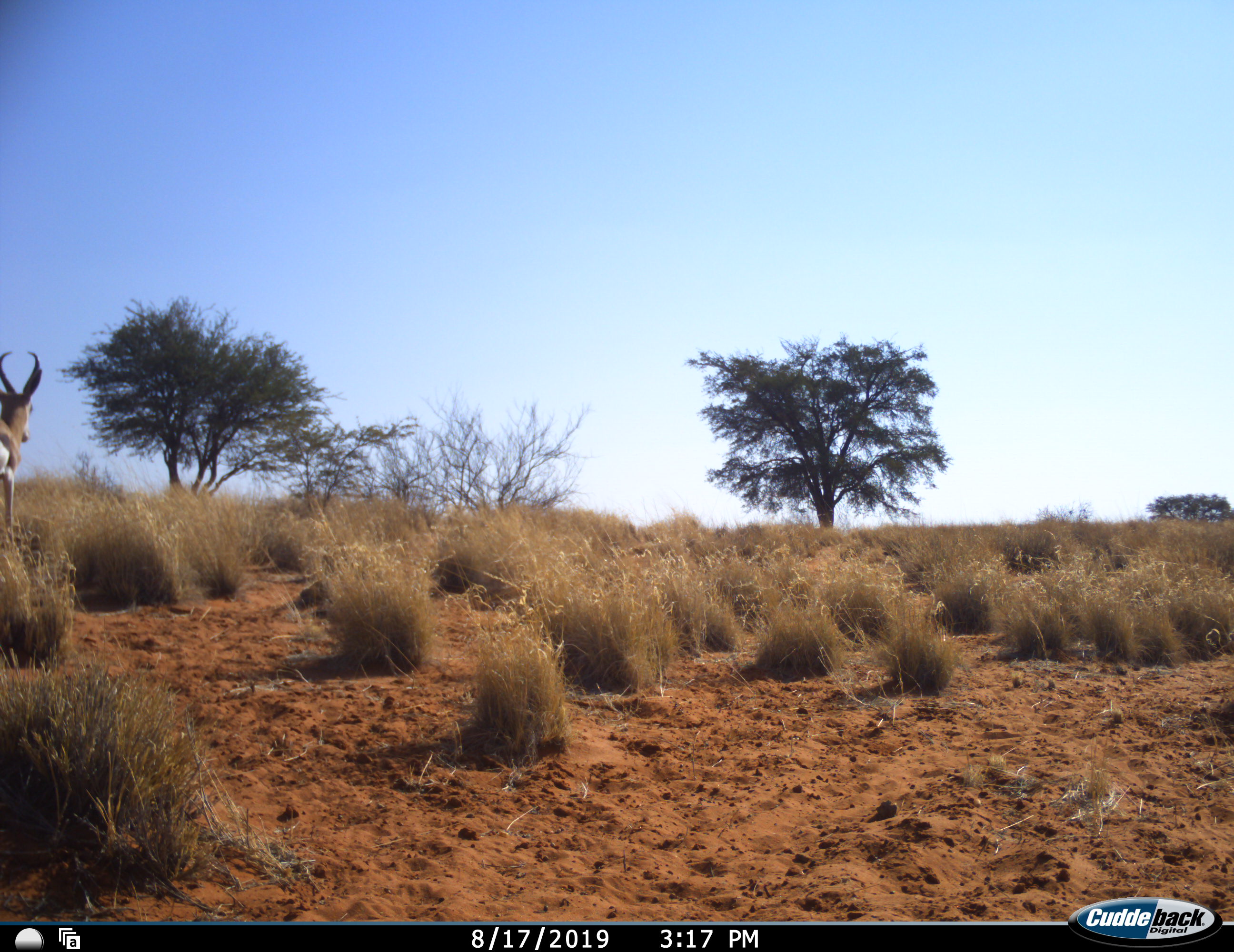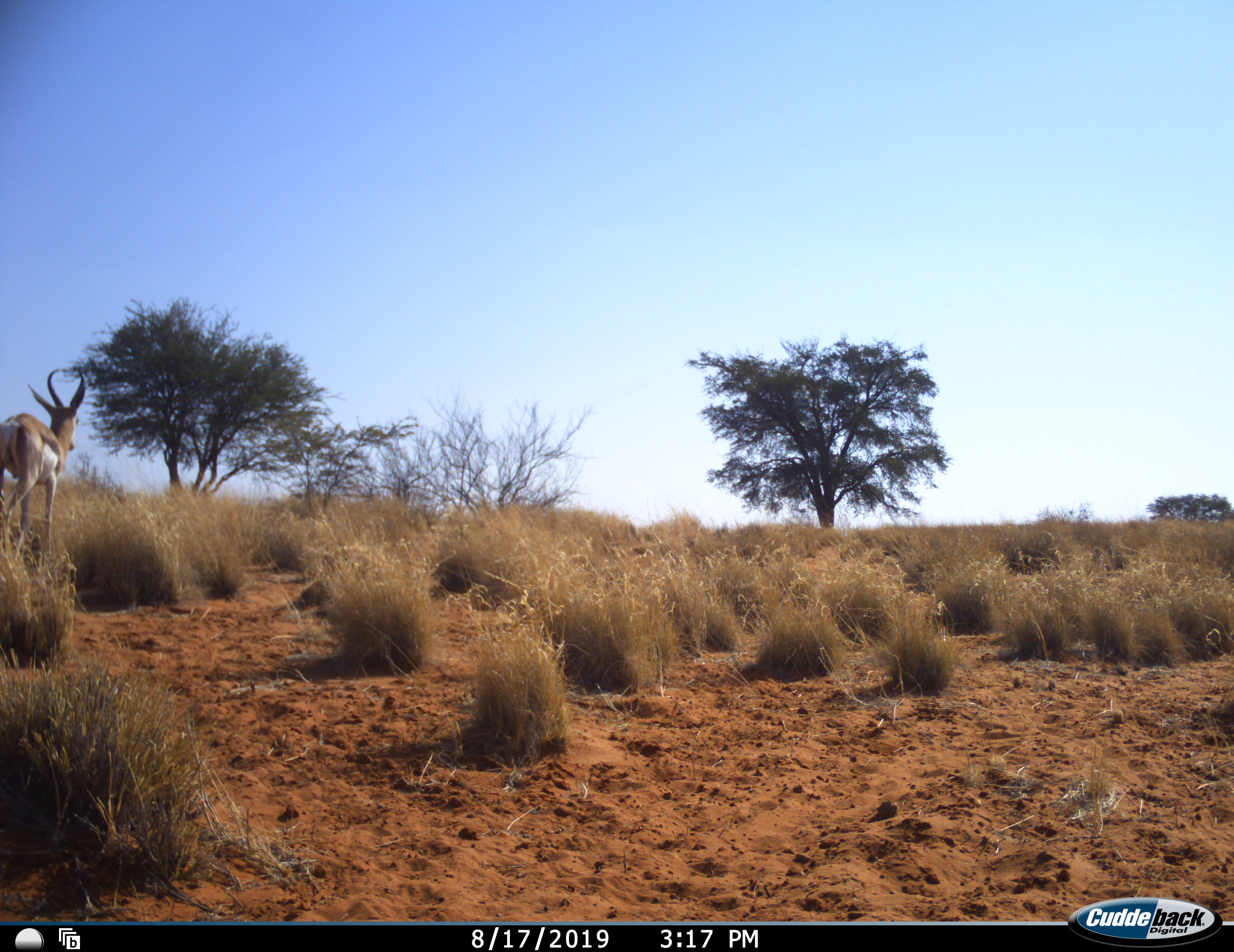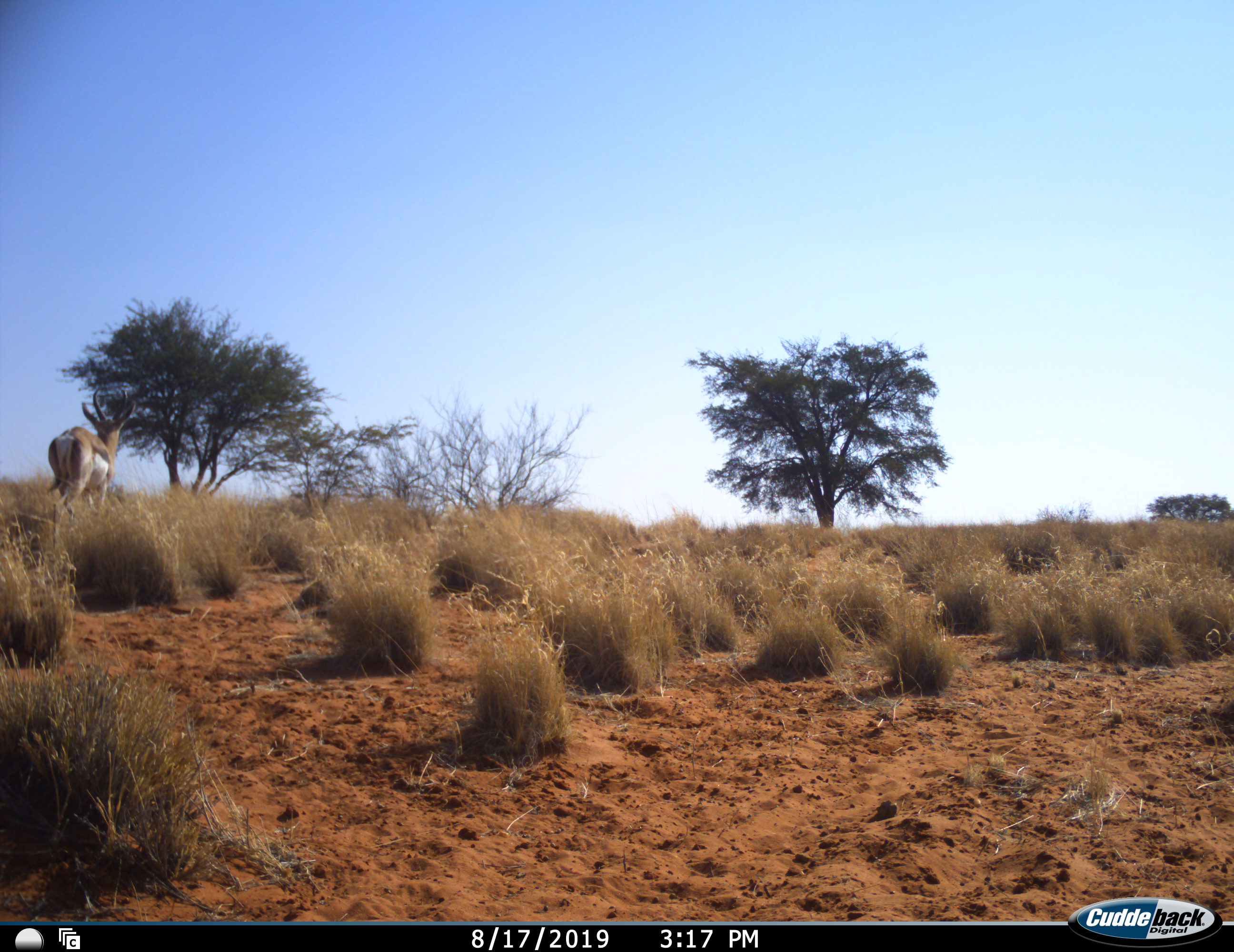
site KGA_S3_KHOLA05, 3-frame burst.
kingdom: Animalia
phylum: Chordata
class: Mammalia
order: Artiodactyla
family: Bovidae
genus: Antidorcas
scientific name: Antidorcas marsupialis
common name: springbok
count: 1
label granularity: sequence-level